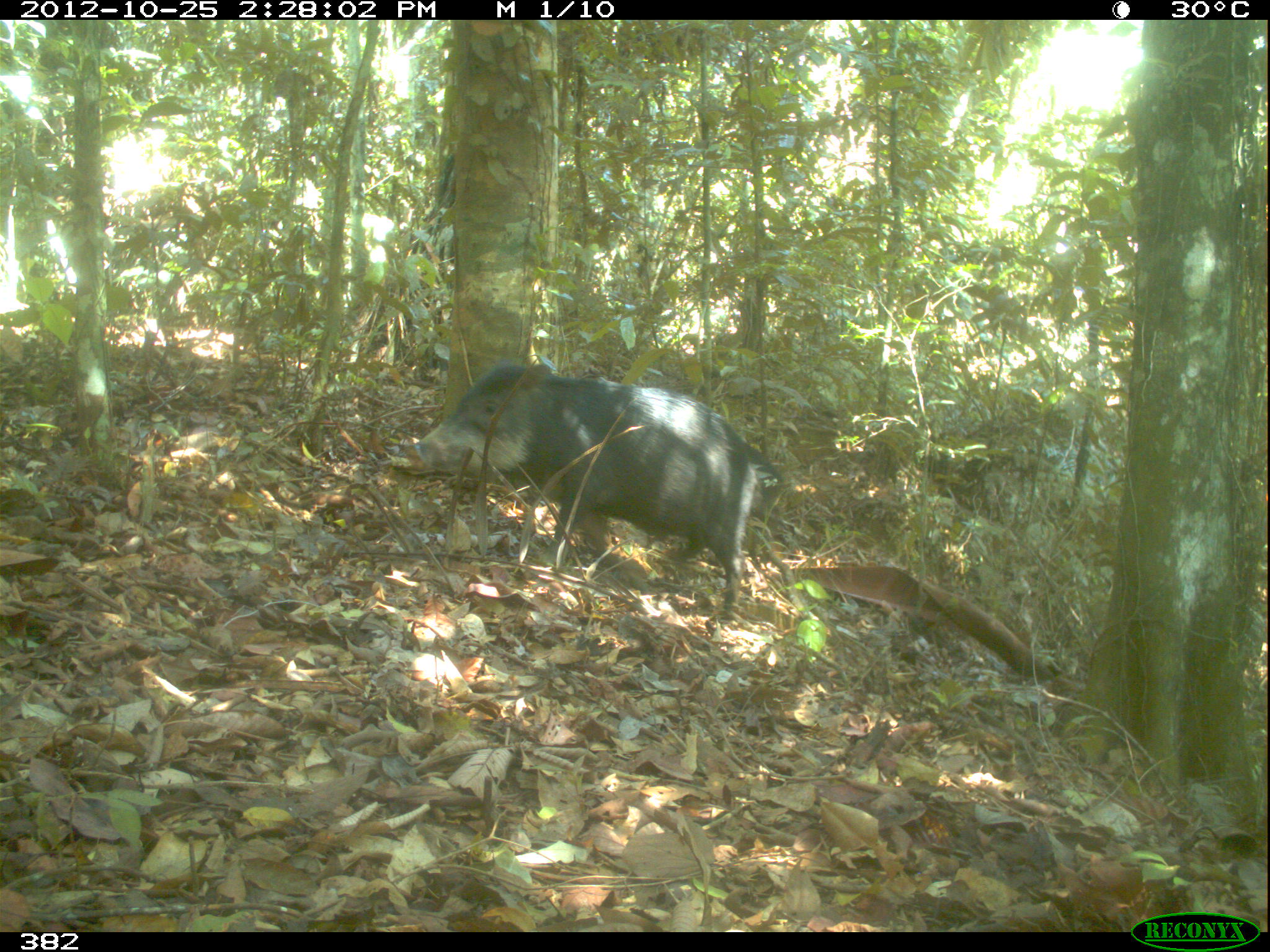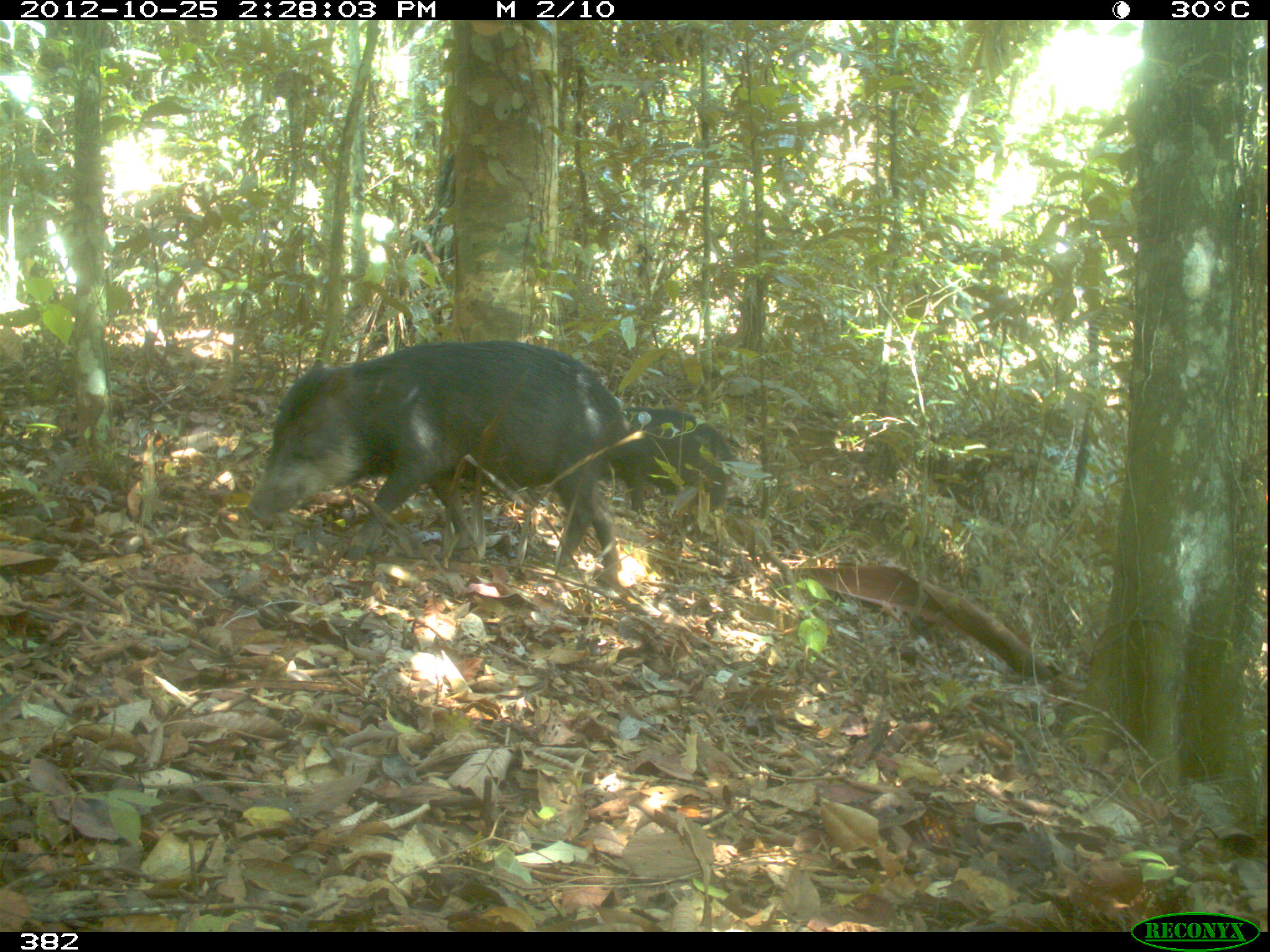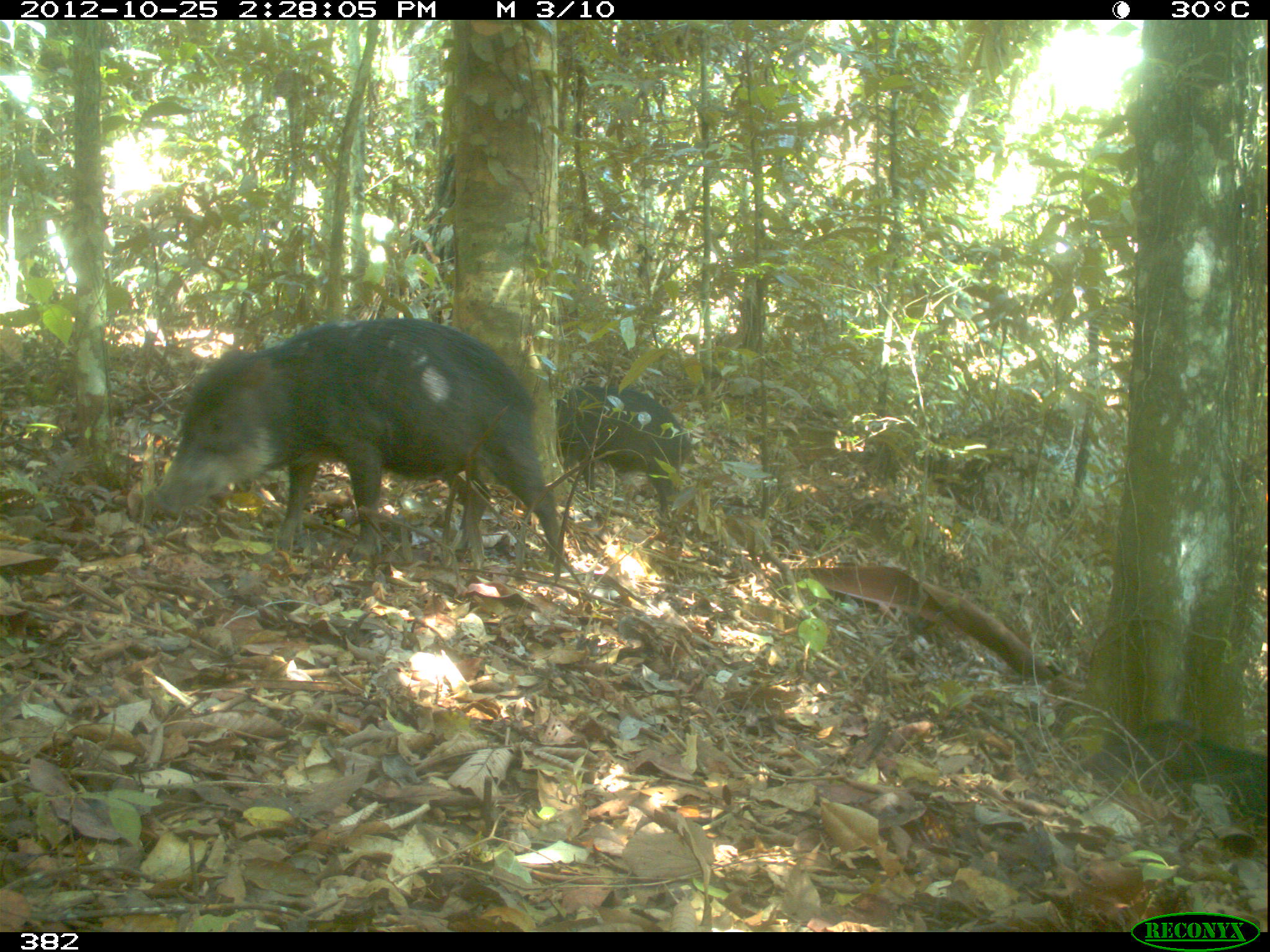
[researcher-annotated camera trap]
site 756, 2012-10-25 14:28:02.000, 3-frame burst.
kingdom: Animalia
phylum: Chordata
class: Mammalia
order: Artiodactyla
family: Tayassuidae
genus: Tayassu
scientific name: Tayassu pecari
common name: white-lipped peccary